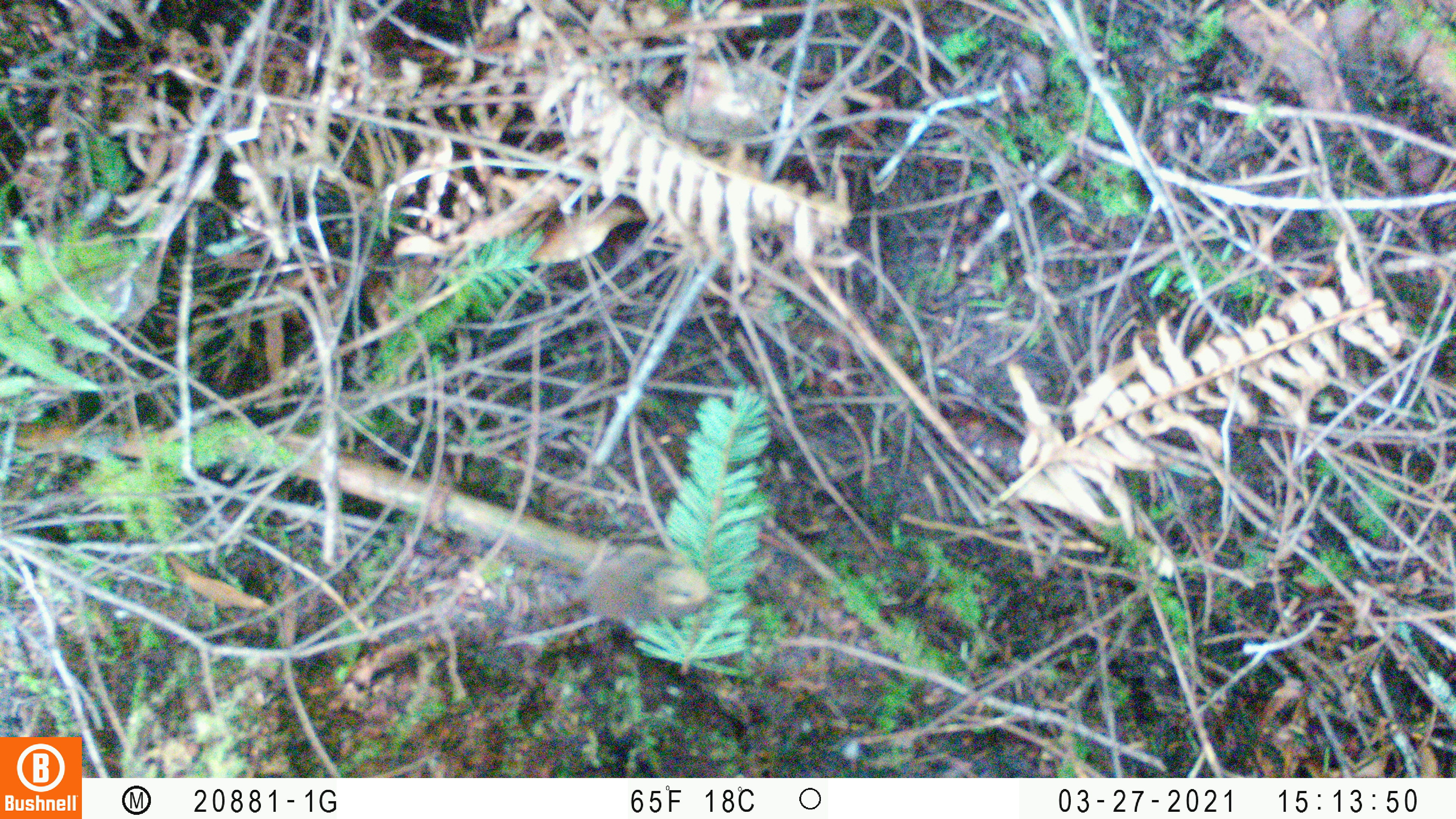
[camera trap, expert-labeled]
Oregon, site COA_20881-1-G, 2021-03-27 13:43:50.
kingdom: Animalia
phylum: Chordata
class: Aves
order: Passeriformes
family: Troglodytidae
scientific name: Troglodytidae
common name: wrens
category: troglodytidae family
Troglodytidae family (wrens) (Troglodytidae).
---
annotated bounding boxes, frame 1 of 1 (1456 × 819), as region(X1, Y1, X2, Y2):
troglodytidae family: region(522, 519, 758, 665)